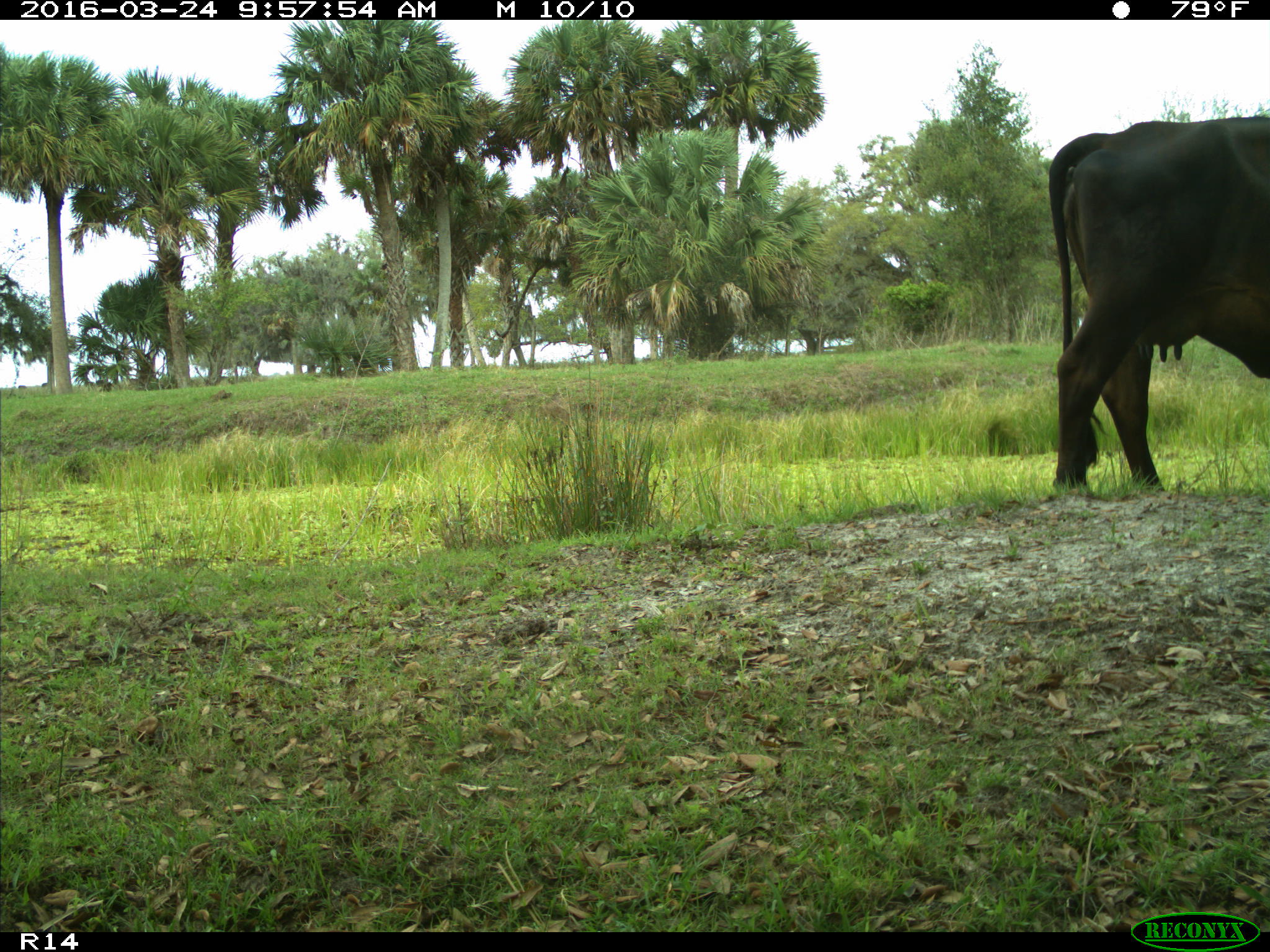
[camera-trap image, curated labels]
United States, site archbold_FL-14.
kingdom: Animalia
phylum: Chordata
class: Mammalia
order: Artiodactyla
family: Bovidae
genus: Bos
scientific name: Bos taurus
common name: domestic cow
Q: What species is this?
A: Bos taurus (domestic cow).